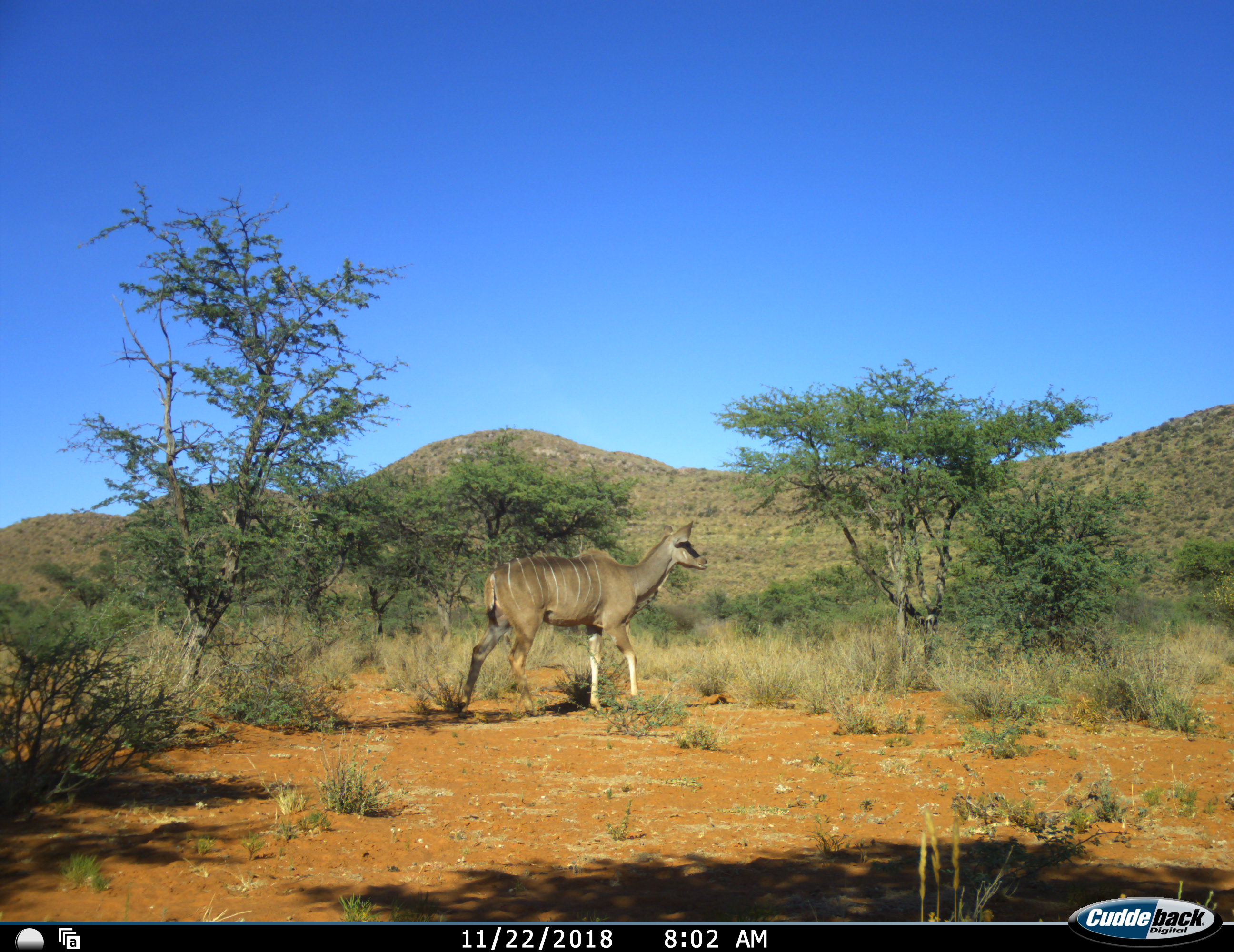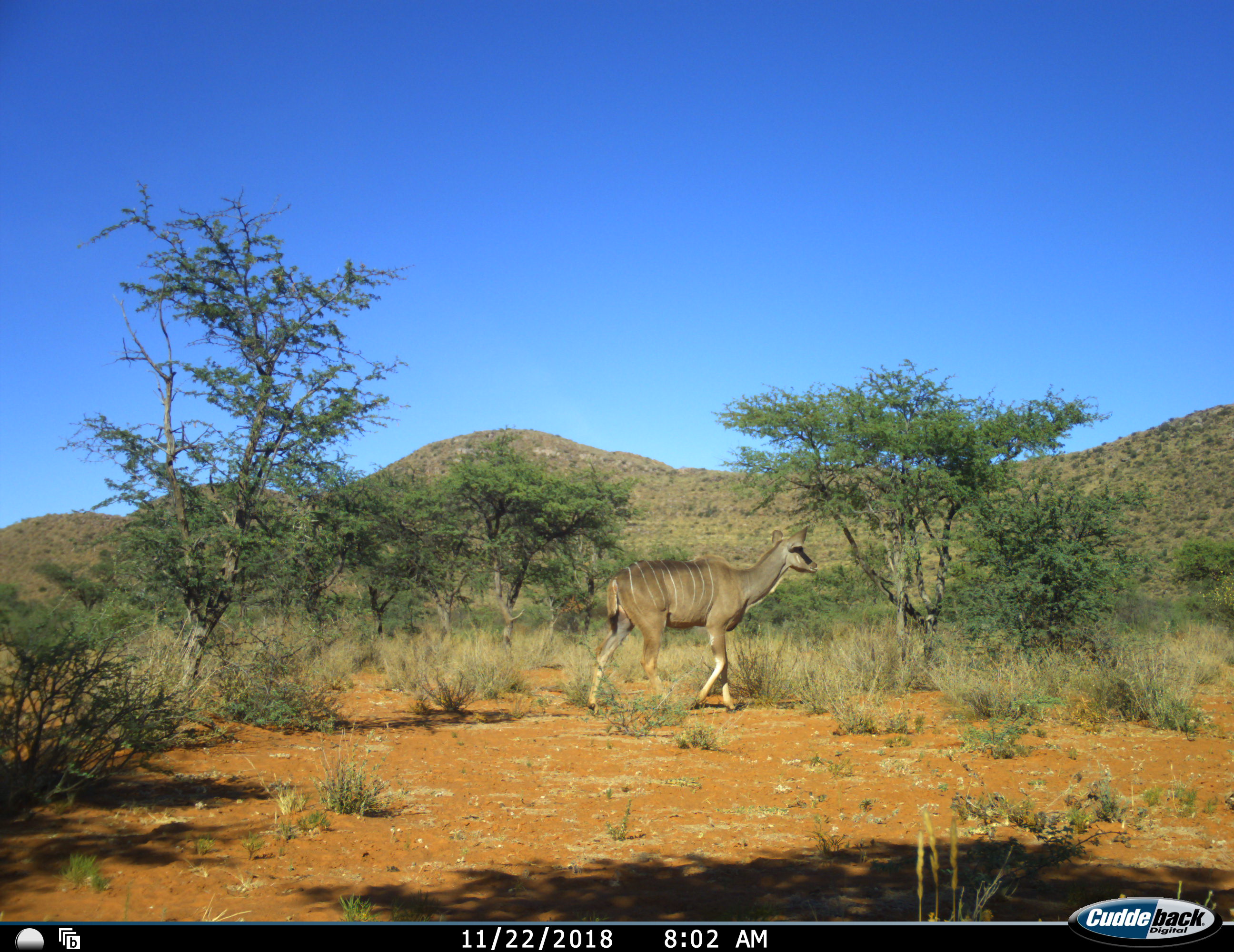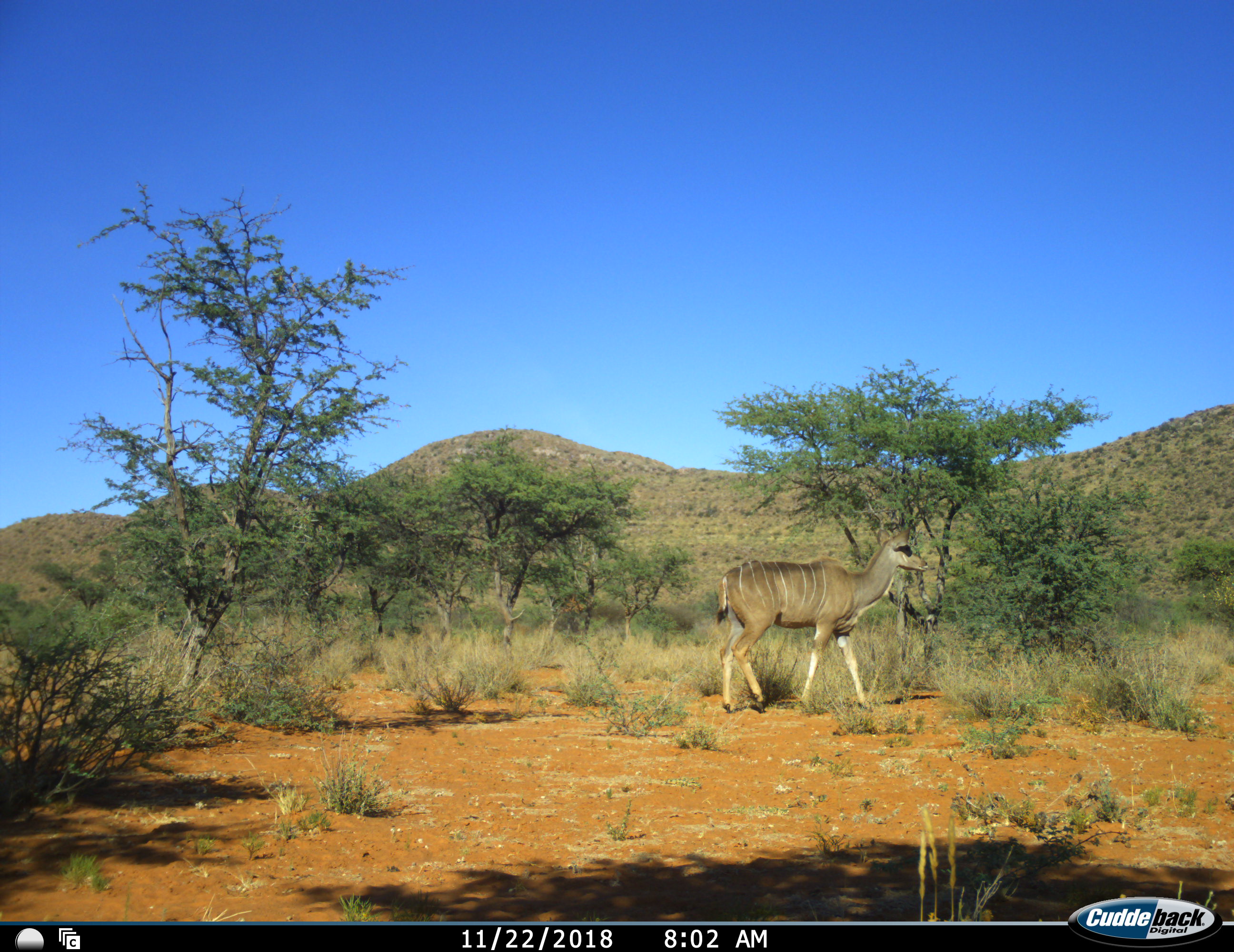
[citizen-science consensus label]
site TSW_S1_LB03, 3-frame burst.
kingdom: Animalia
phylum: Chordata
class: Mammalia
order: Artiodactyla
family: Bovidae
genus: Tragelaphus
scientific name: Tragelaphus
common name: kudu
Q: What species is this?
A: Kudu (Tragelaphus).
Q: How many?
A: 1.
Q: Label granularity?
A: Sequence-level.